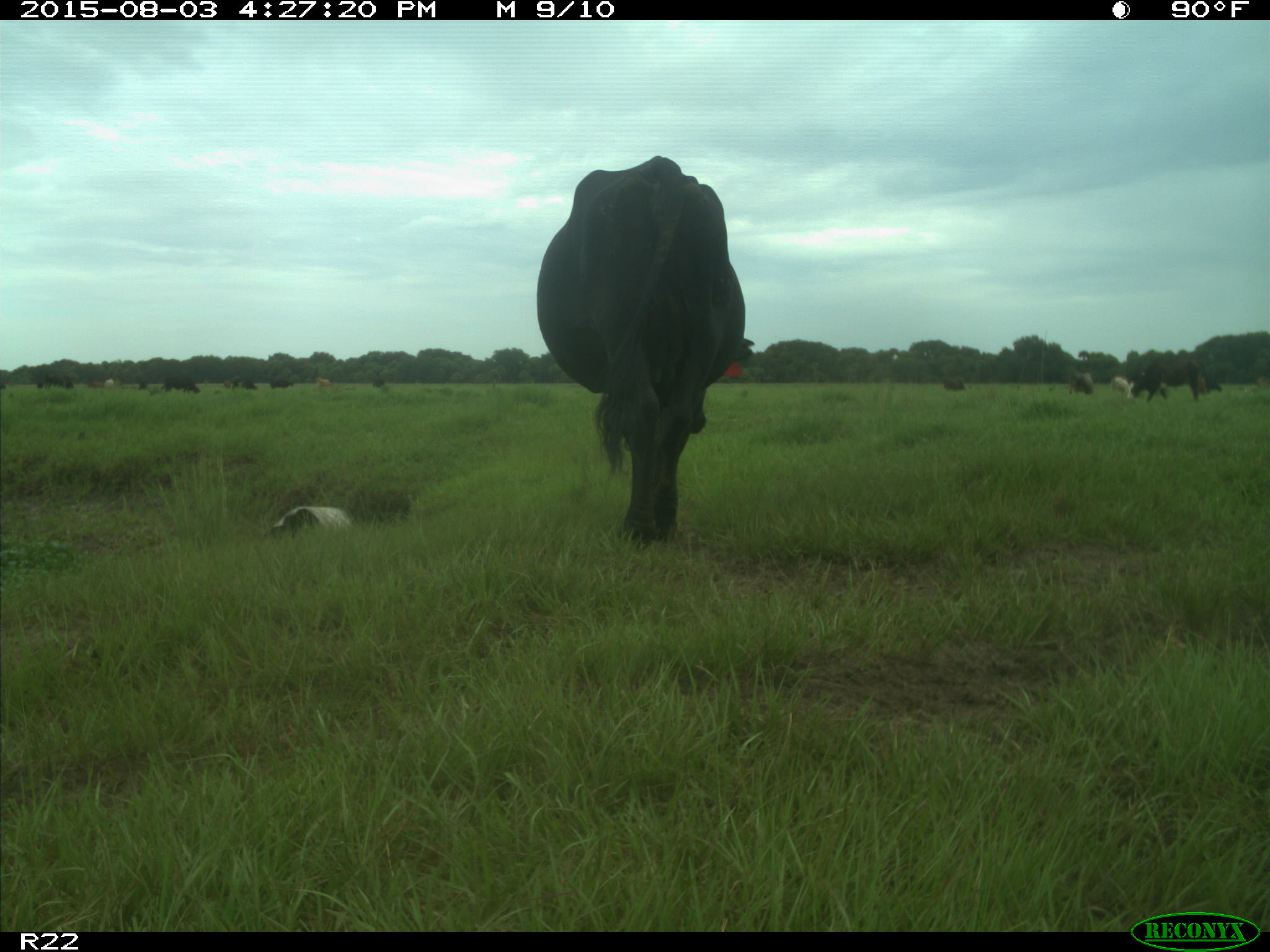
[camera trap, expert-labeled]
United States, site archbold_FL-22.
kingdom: Animalia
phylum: Chordata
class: Mammalia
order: Artiodactyla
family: Bovidae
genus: Bos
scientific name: Bos taurus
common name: domestic cow